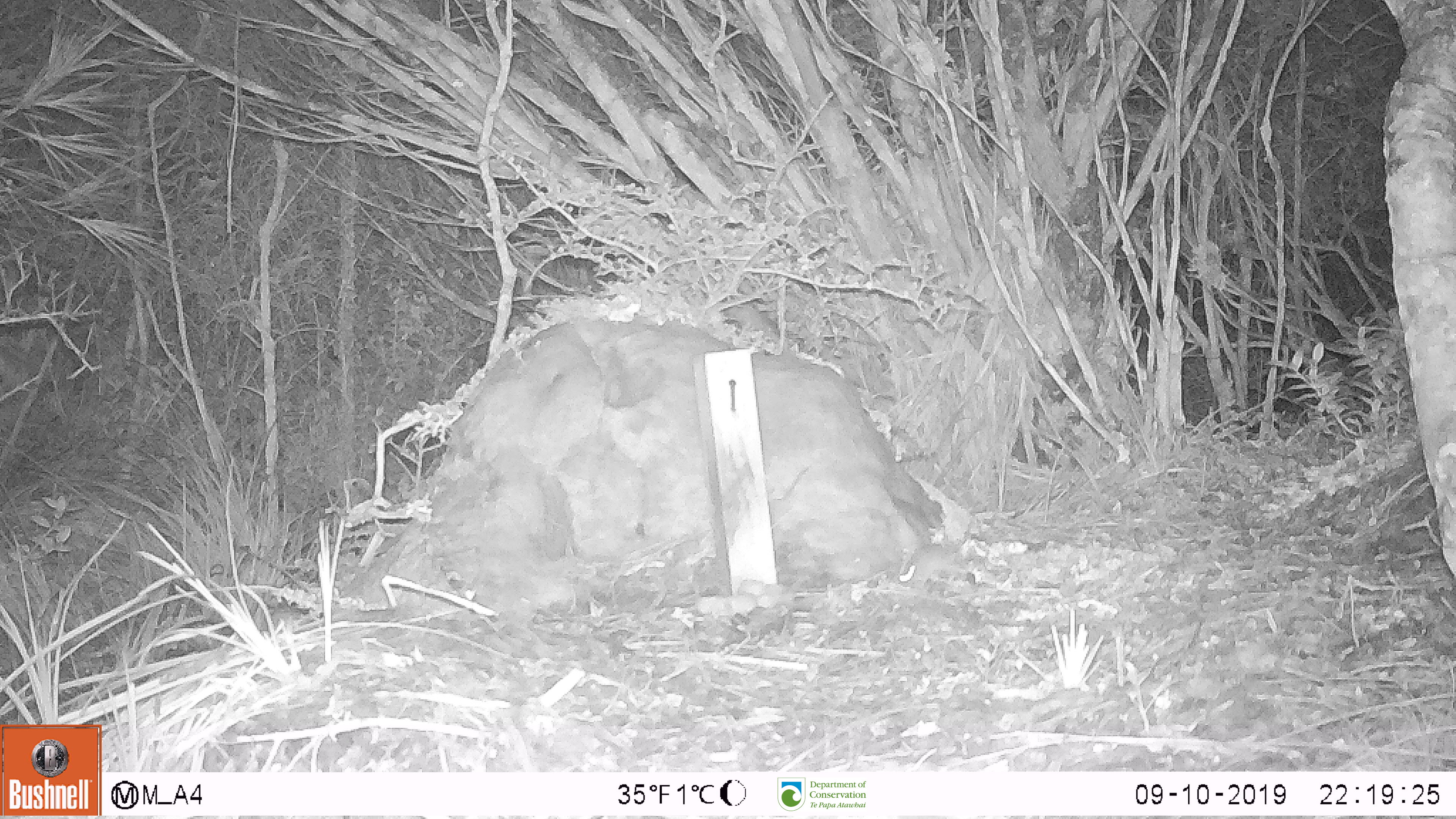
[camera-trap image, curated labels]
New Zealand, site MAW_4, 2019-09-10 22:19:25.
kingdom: Animalia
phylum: Chordata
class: Mammalia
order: Rodentia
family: Muridae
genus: Mus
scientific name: Mus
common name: mouse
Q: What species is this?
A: Mouse (Mus).